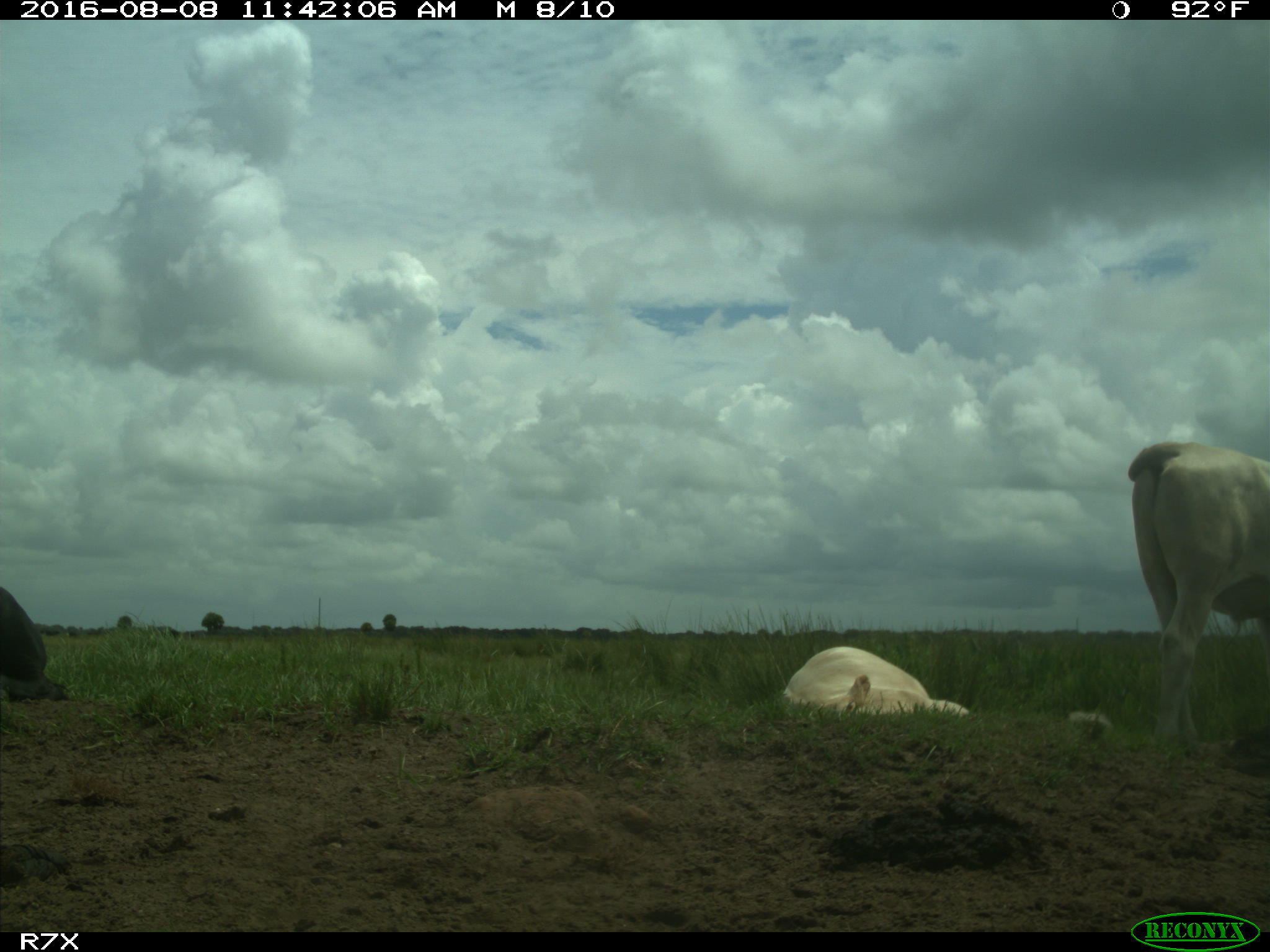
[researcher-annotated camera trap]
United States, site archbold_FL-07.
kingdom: Animalia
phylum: Chordata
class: Mammalia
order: Artiodactyla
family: Bovidae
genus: Bos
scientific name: Bos taurus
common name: domestic cow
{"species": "Bos taurus (domestic cow)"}